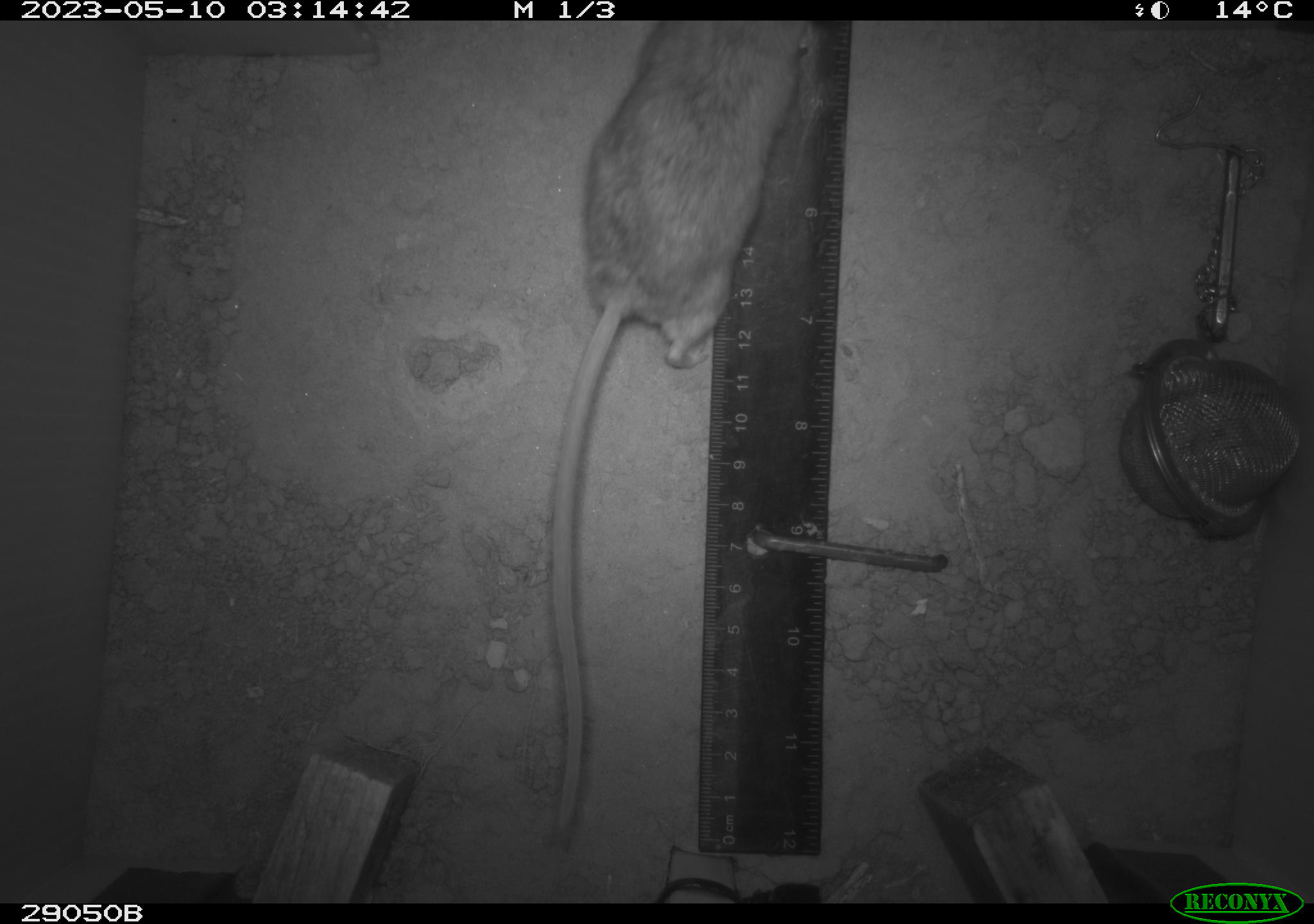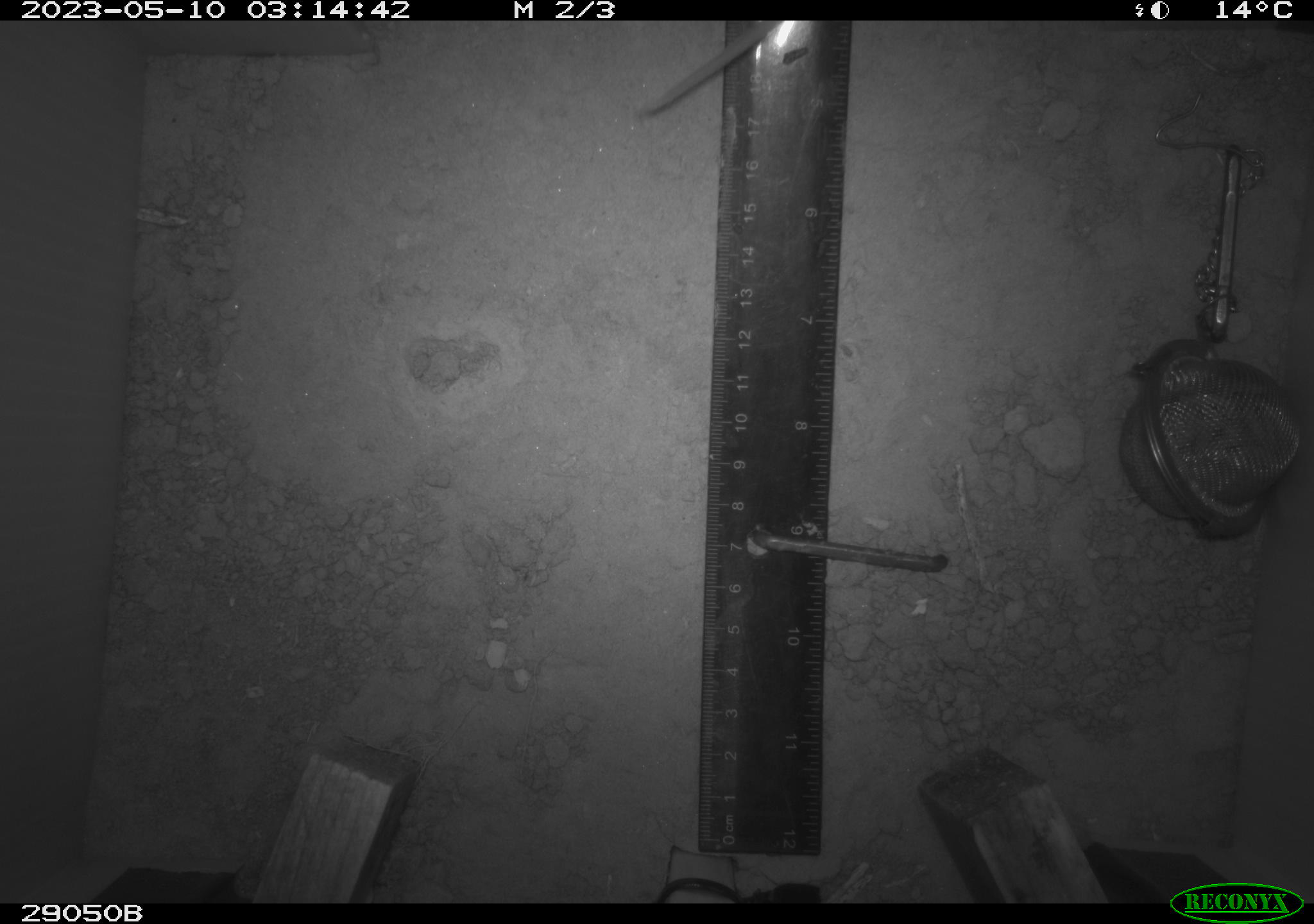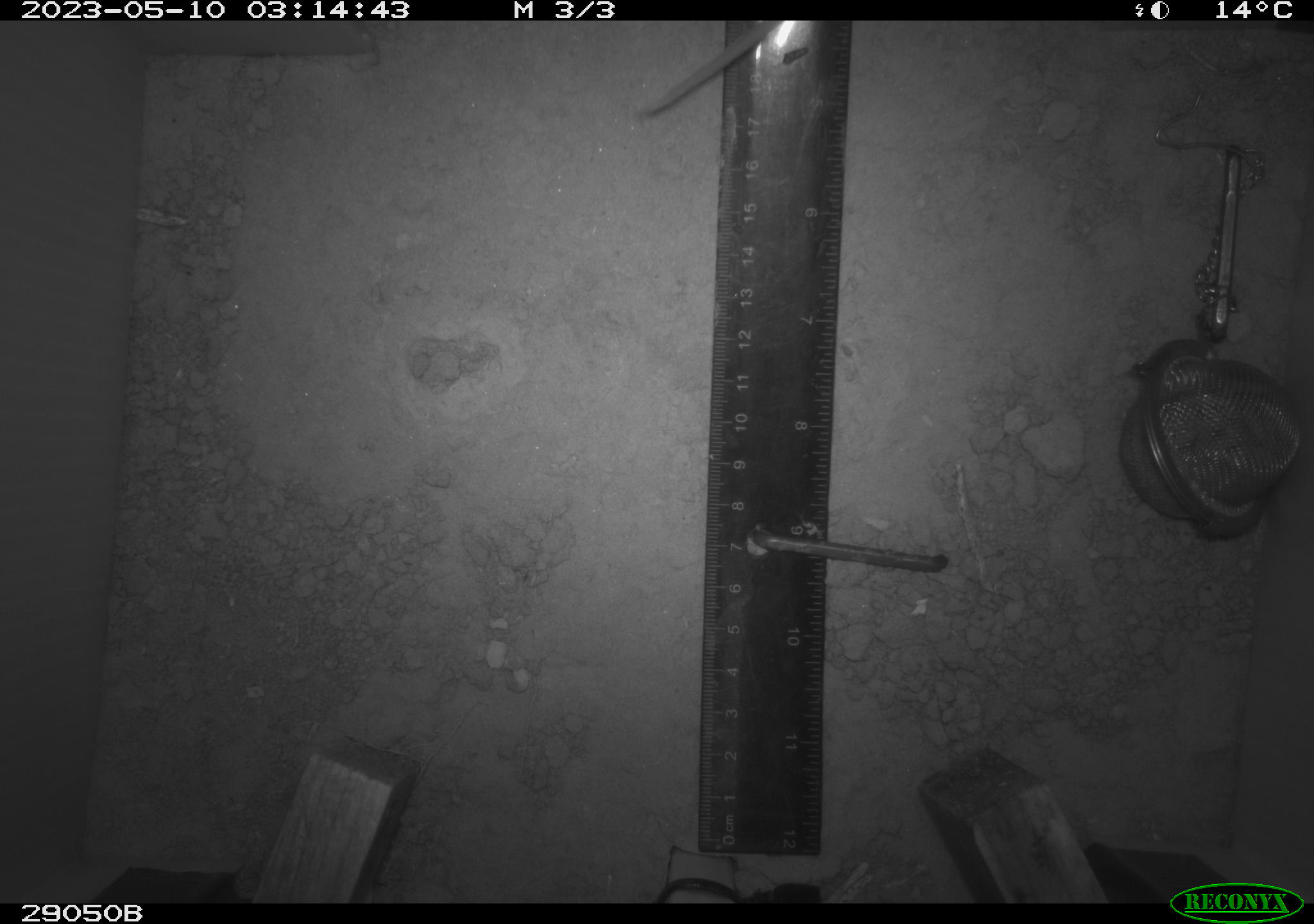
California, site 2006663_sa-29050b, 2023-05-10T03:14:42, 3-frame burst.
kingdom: Animalia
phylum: Chordata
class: Mammalia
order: Rodentia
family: Cricetidae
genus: Peromyscus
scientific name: Peromyscus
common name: deer mice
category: peromyscus species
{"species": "peromyscus species (deer mice) (Peromyscus)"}